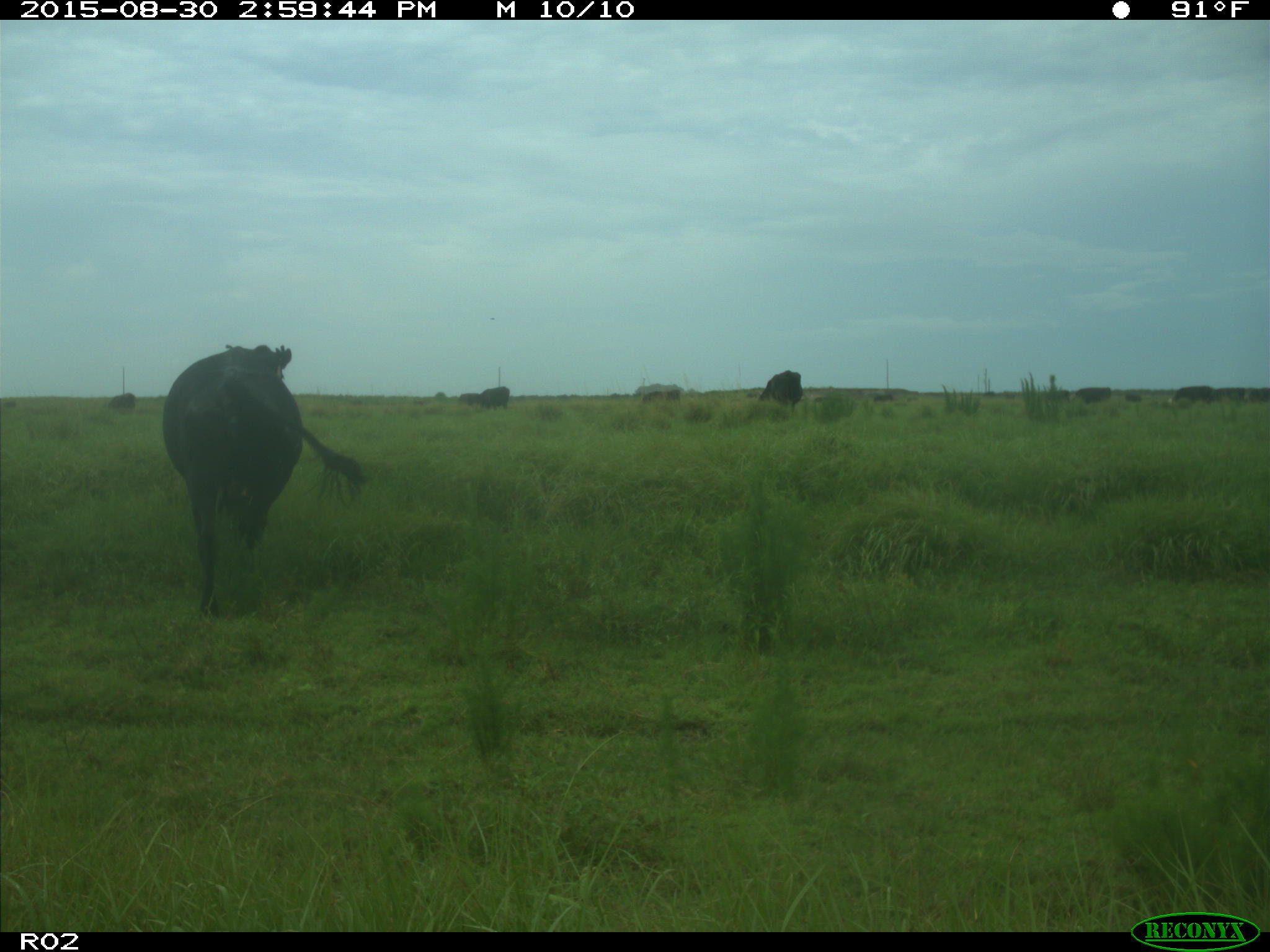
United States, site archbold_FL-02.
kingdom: Animalia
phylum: Chordata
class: Mammalia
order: Artiodactyla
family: Bovidae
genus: Bos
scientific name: Bos taurus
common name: domestic cow